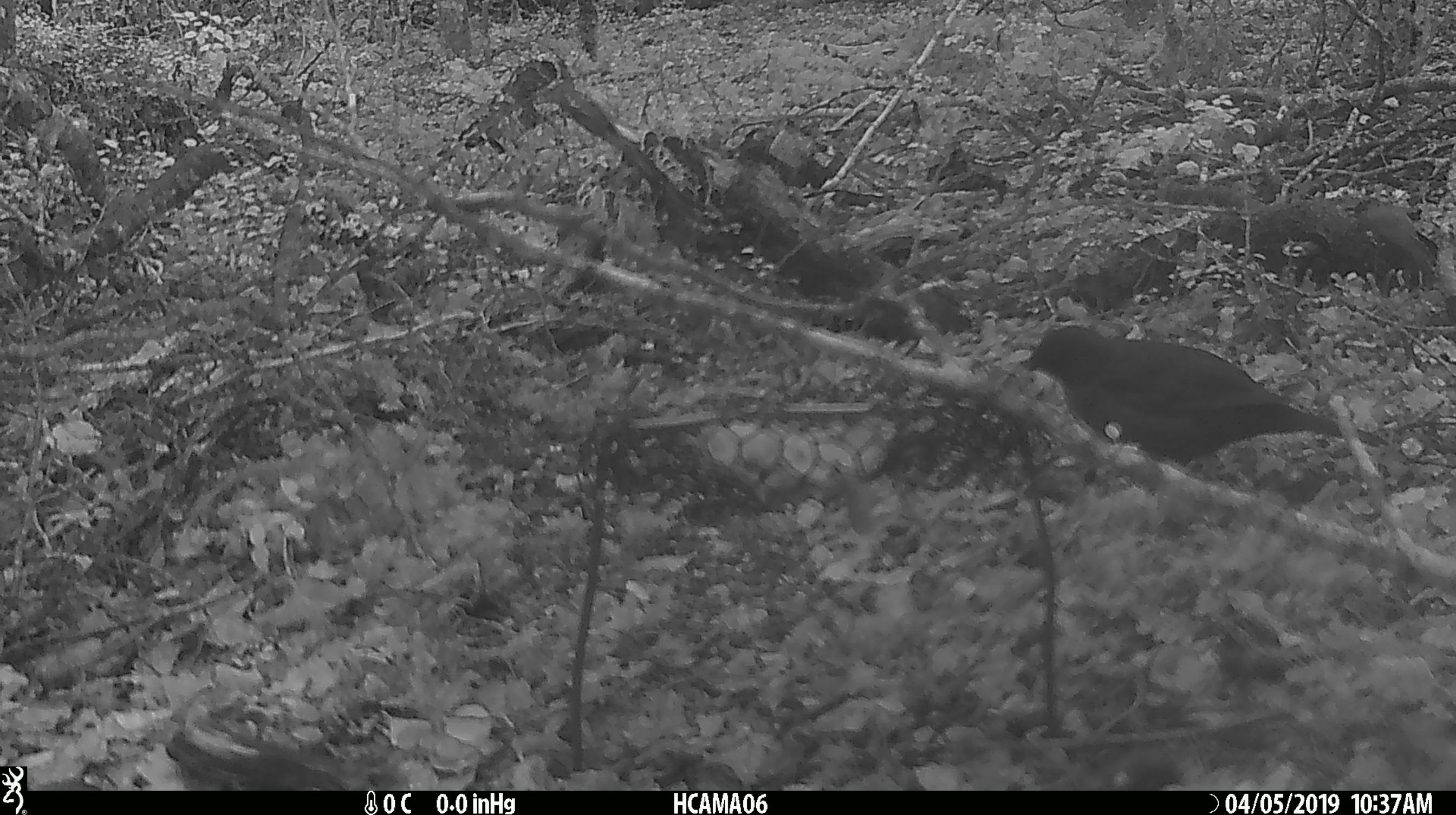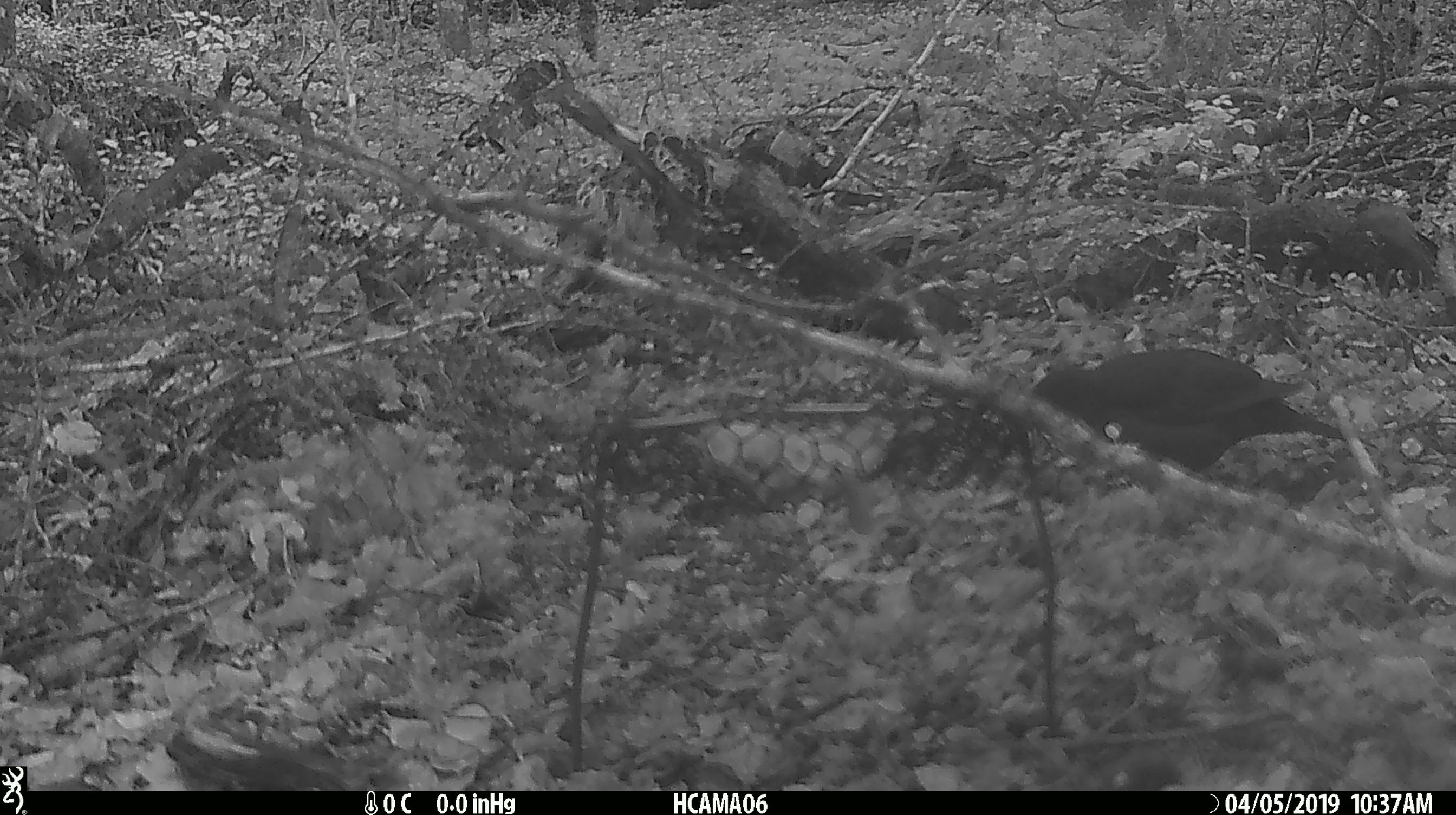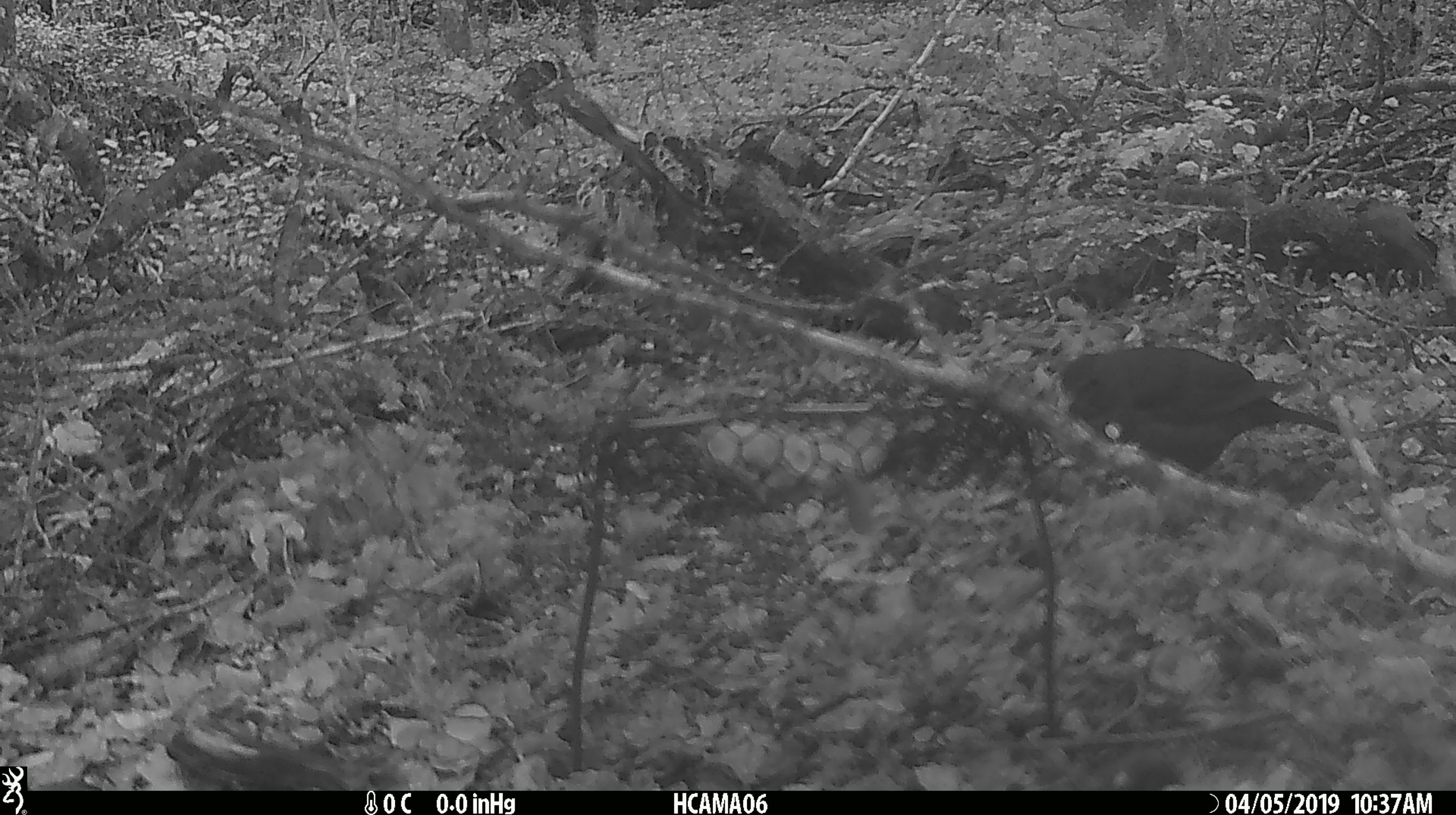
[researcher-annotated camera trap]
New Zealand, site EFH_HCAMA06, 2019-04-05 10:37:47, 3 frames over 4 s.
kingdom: Animalia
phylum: Chordata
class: Aves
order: Passeriformes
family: Turdidae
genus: Turdus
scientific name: Turdus merula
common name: eurasian blackbird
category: blackbird